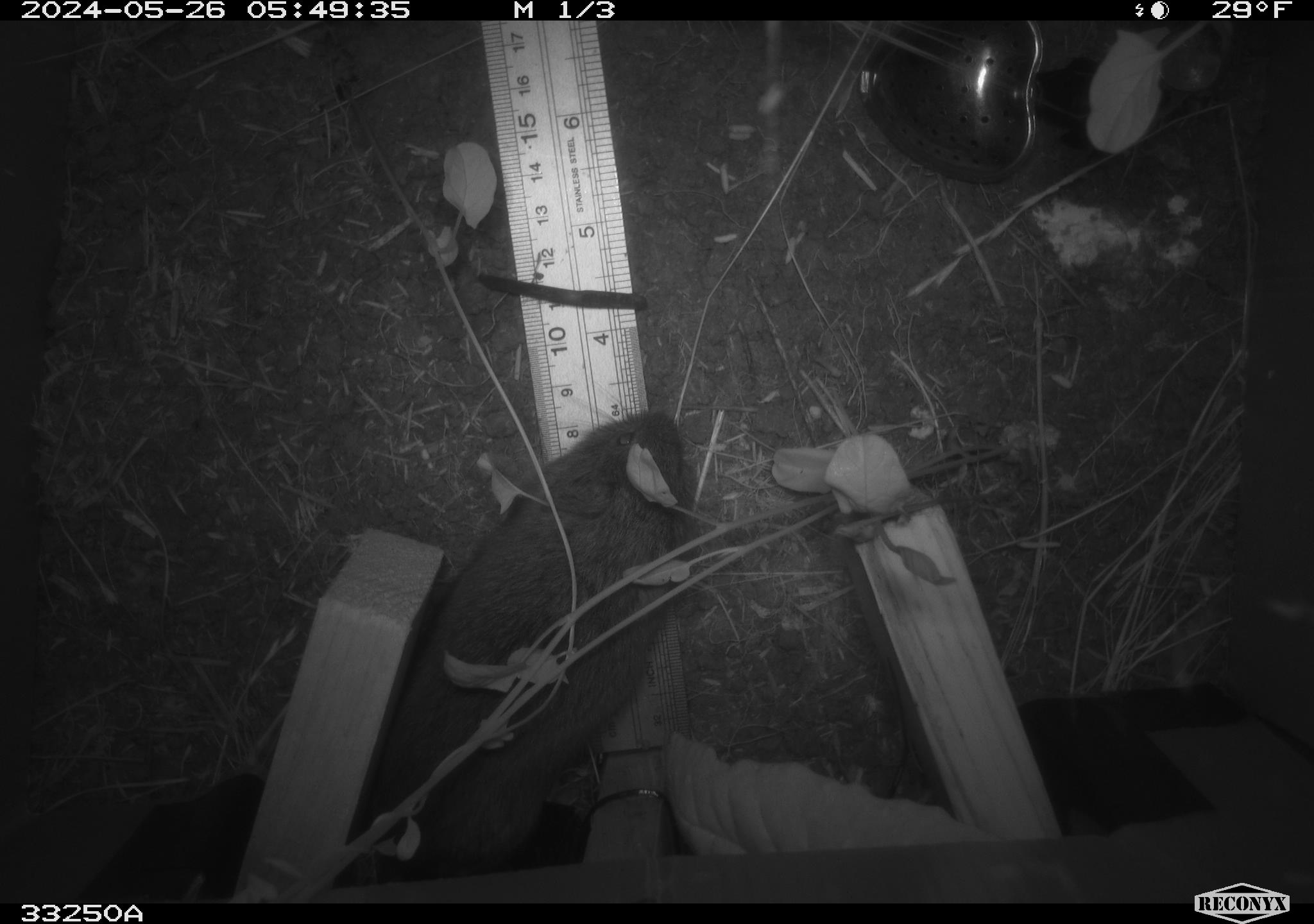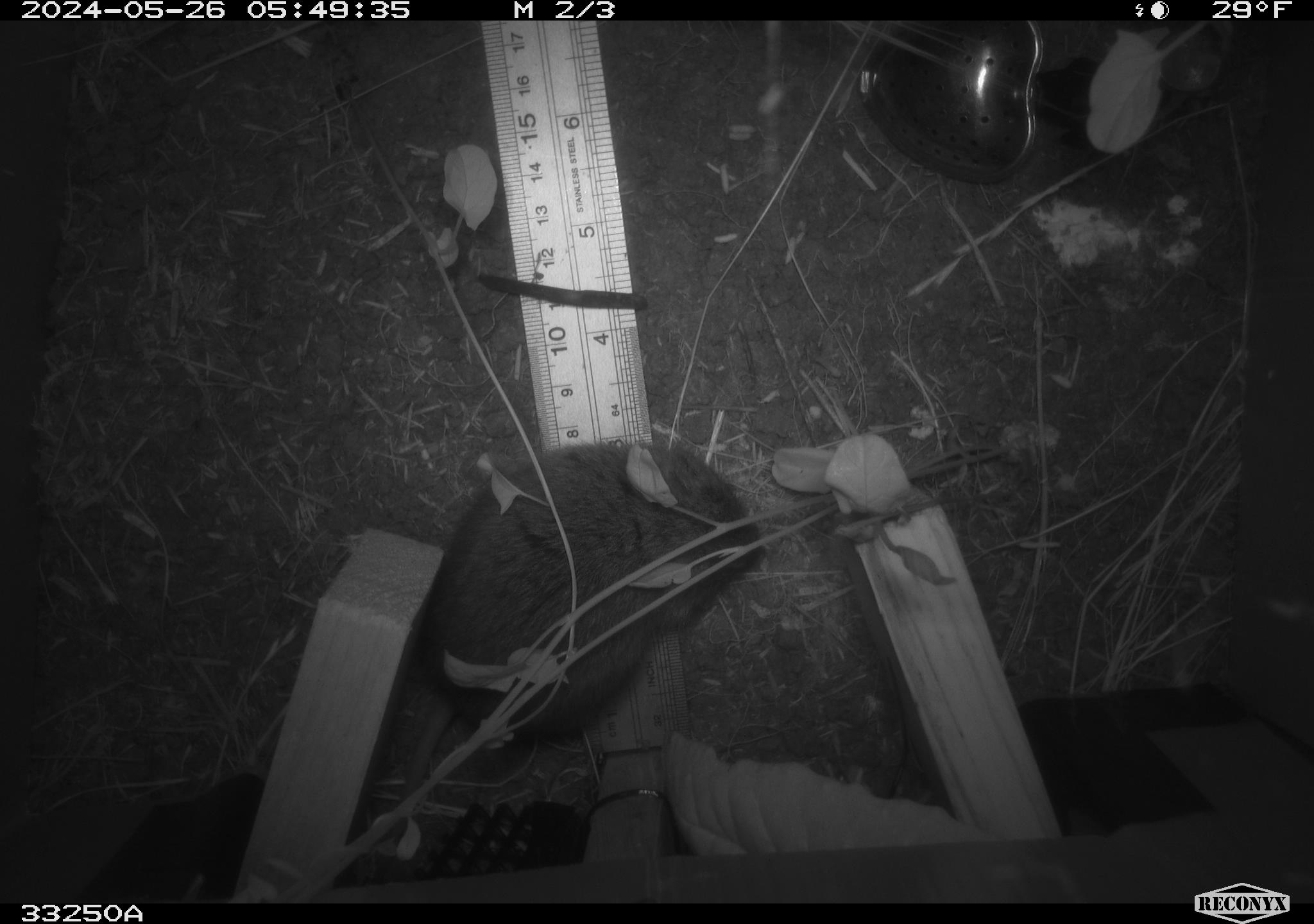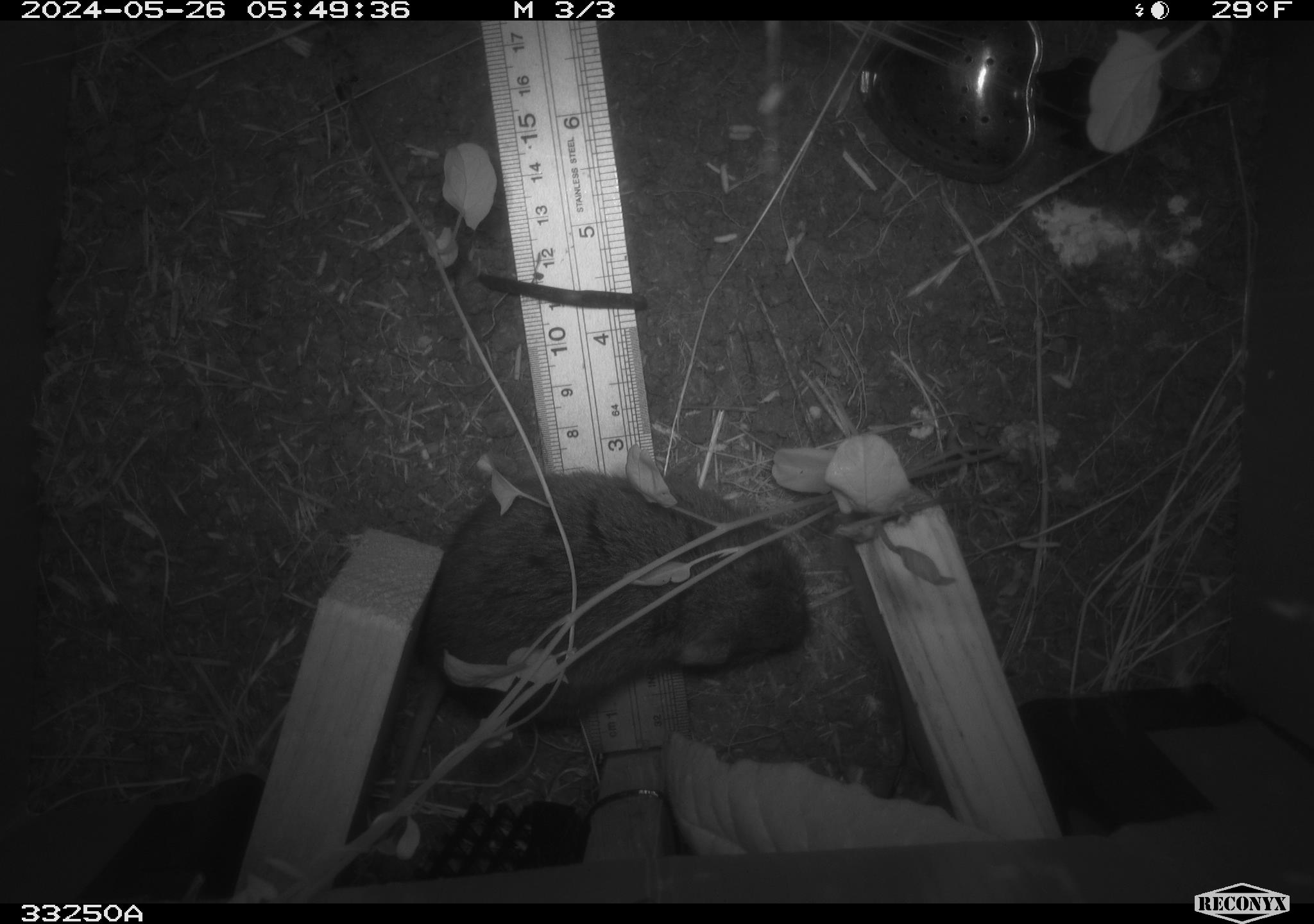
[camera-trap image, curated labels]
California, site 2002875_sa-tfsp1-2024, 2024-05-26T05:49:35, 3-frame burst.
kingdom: Animalia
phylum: Chordata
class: Mammalia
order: Rodentia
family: Cricetidae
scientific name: Arvicolinae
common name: voles, lemmings, and muskrats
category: arvicolinae subfamily